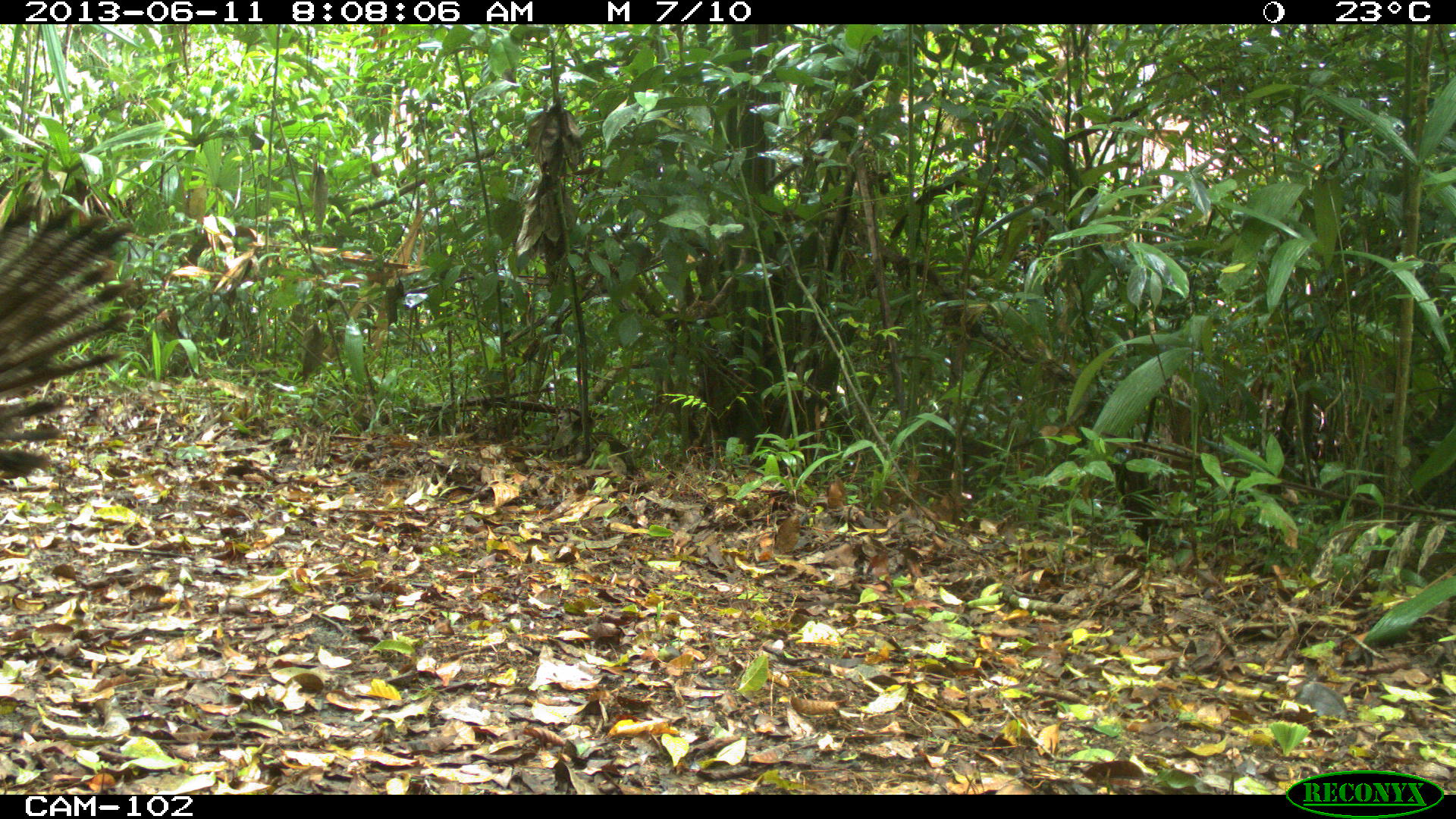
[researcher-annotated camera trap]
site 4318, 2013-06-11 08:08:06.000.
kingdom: Animalia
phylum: Chordata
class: Aves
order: Galliformes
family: Phasianidae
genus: Meleagris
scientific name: Meleagris ocellata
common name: ocellated turkey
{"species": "Meleagris ocellata (ocellated turkey)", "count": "1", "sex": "male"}